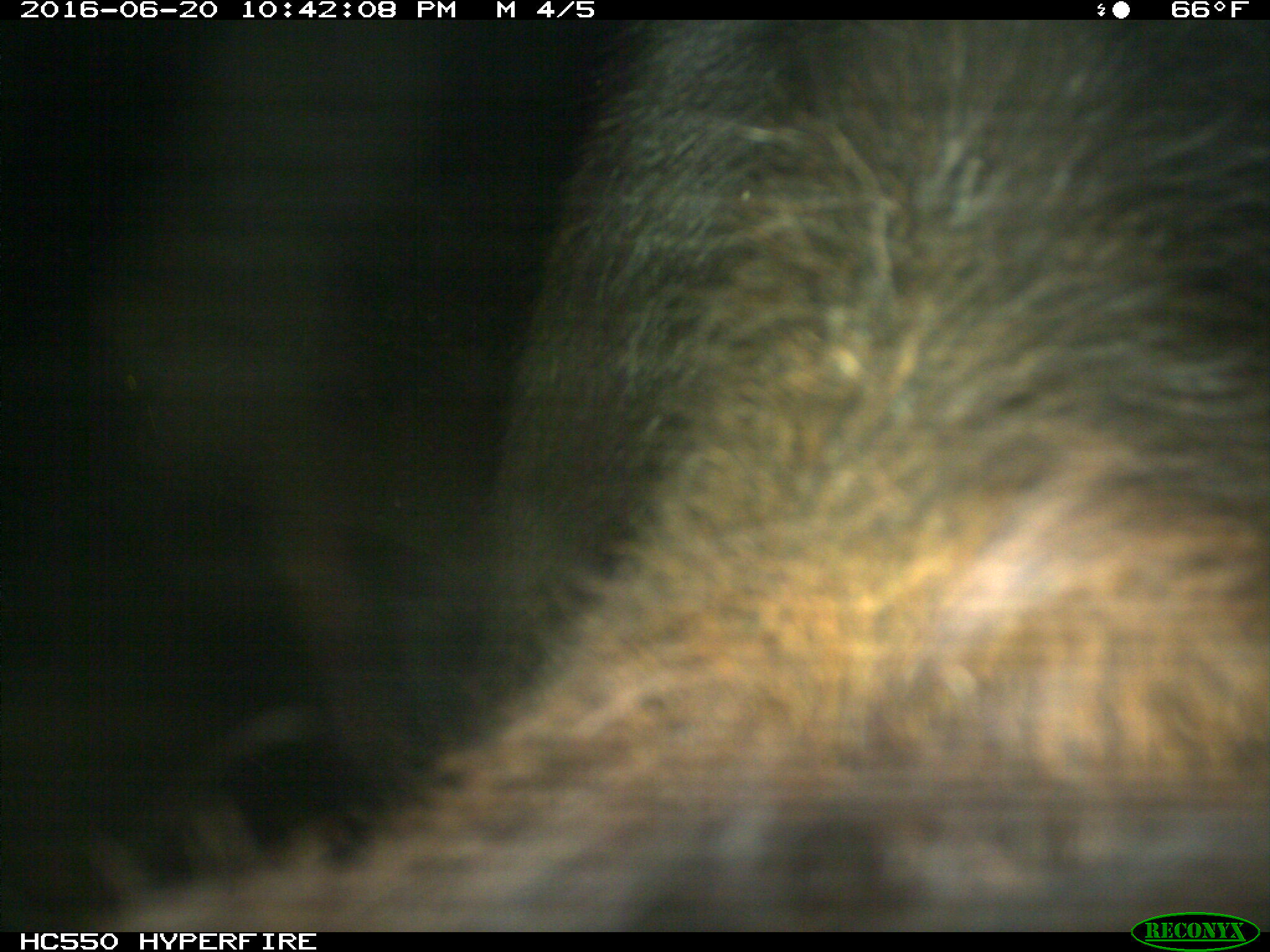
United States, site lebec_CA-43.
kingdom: Animalia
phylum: Chordata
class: Mammalia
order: Artiodactyla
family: Bovidae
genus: Bos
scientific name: Bos taurus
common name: domestic cow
Bos taurus (domestic cow).